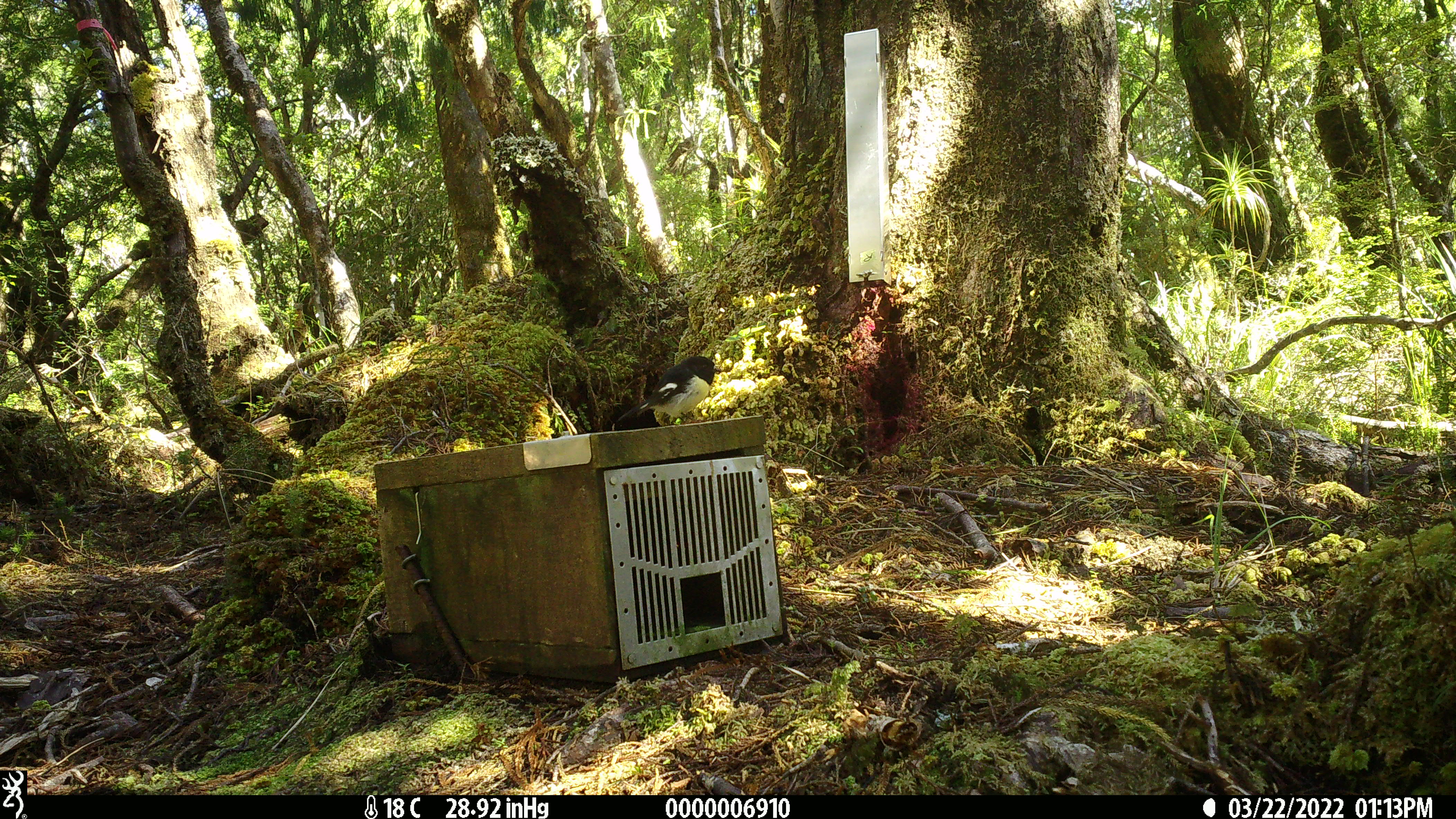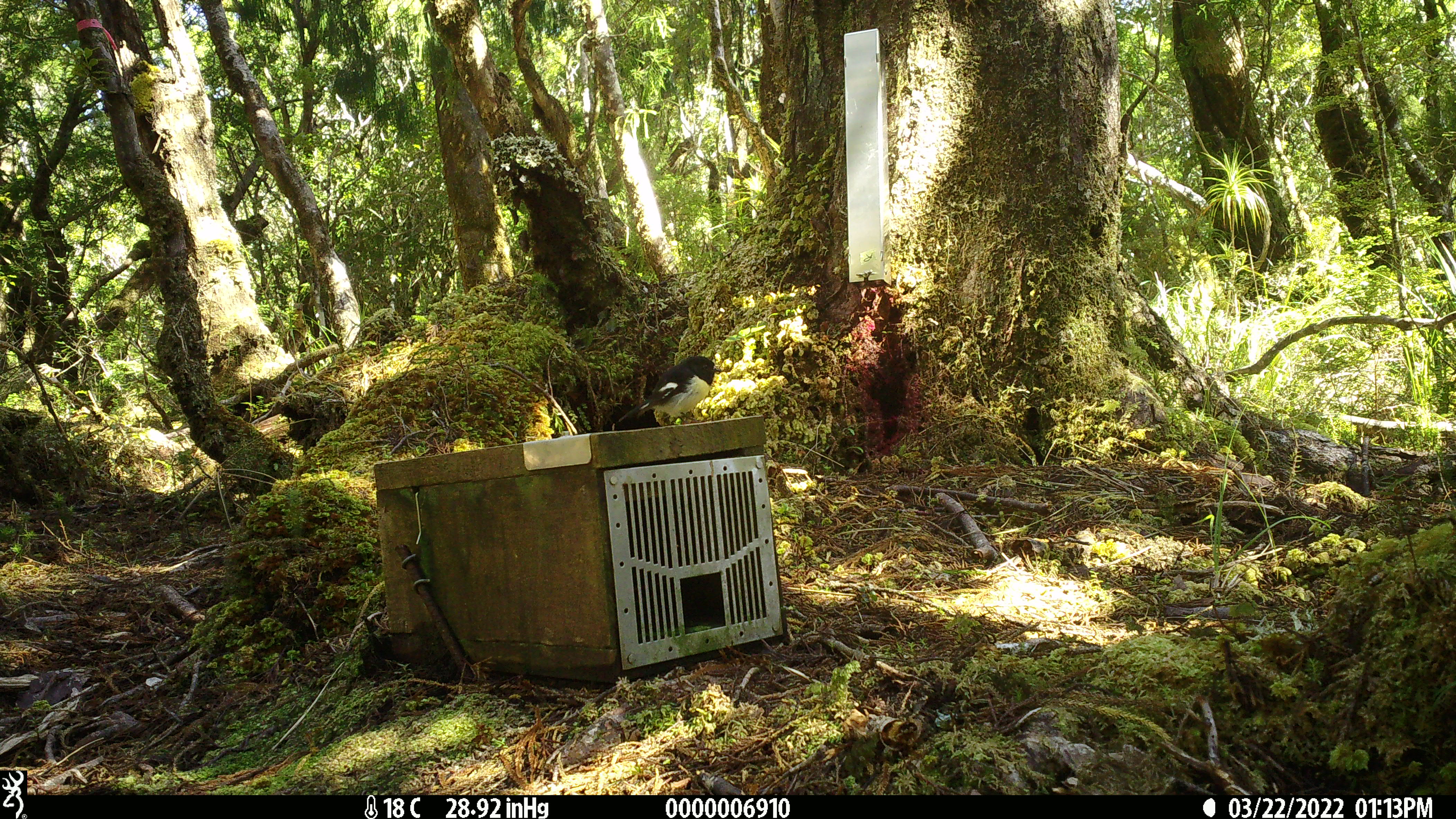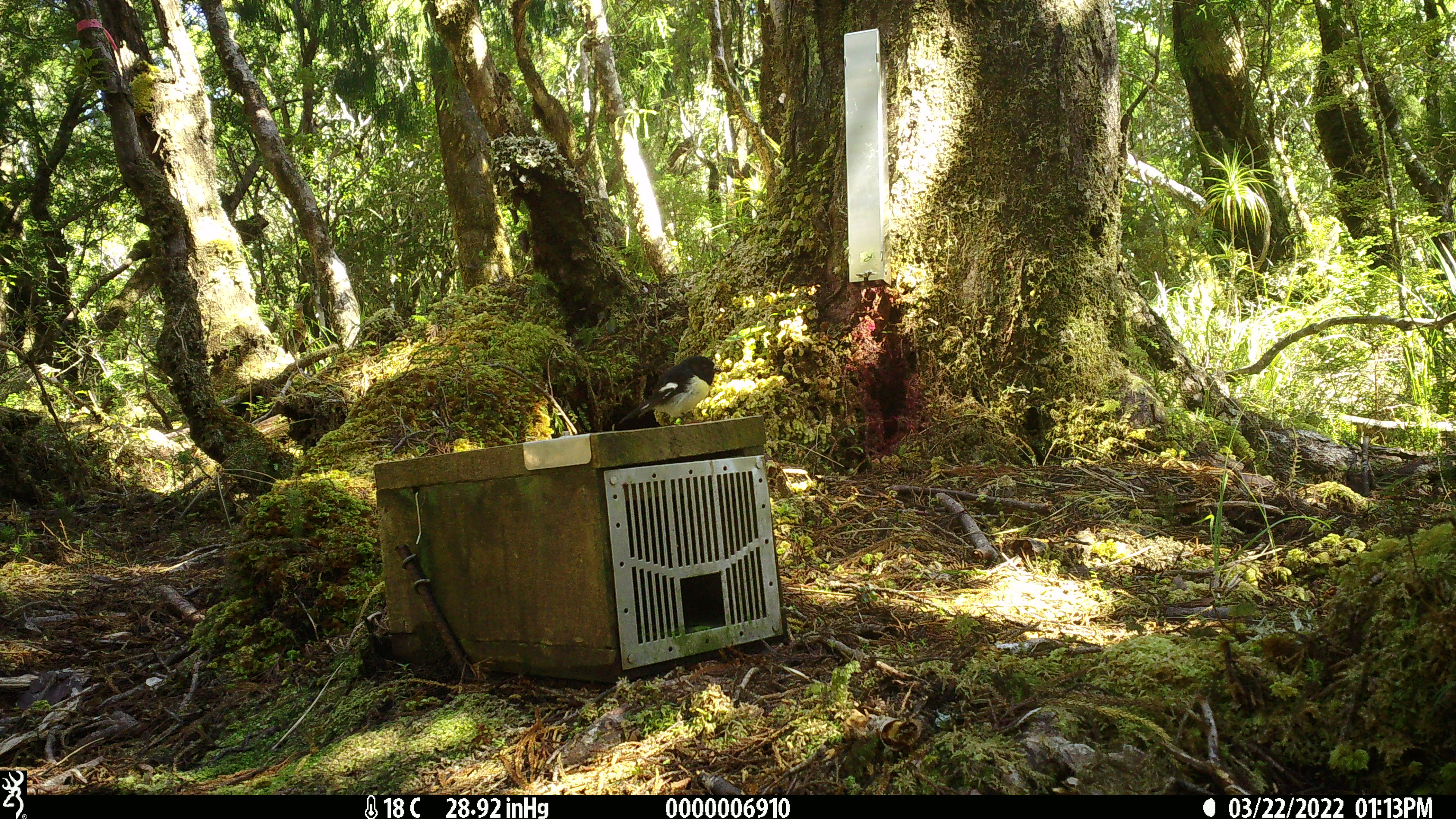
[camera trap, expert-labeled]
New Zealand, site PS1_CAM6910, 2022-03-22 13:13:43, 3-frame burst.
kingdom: Animalia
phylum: Chordata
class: Aves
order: Passeriformes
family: Petroicidae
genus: Petroica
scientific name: Petroica macrocephala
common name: tomtit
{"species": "tomtit (Petroica macrocephala)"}